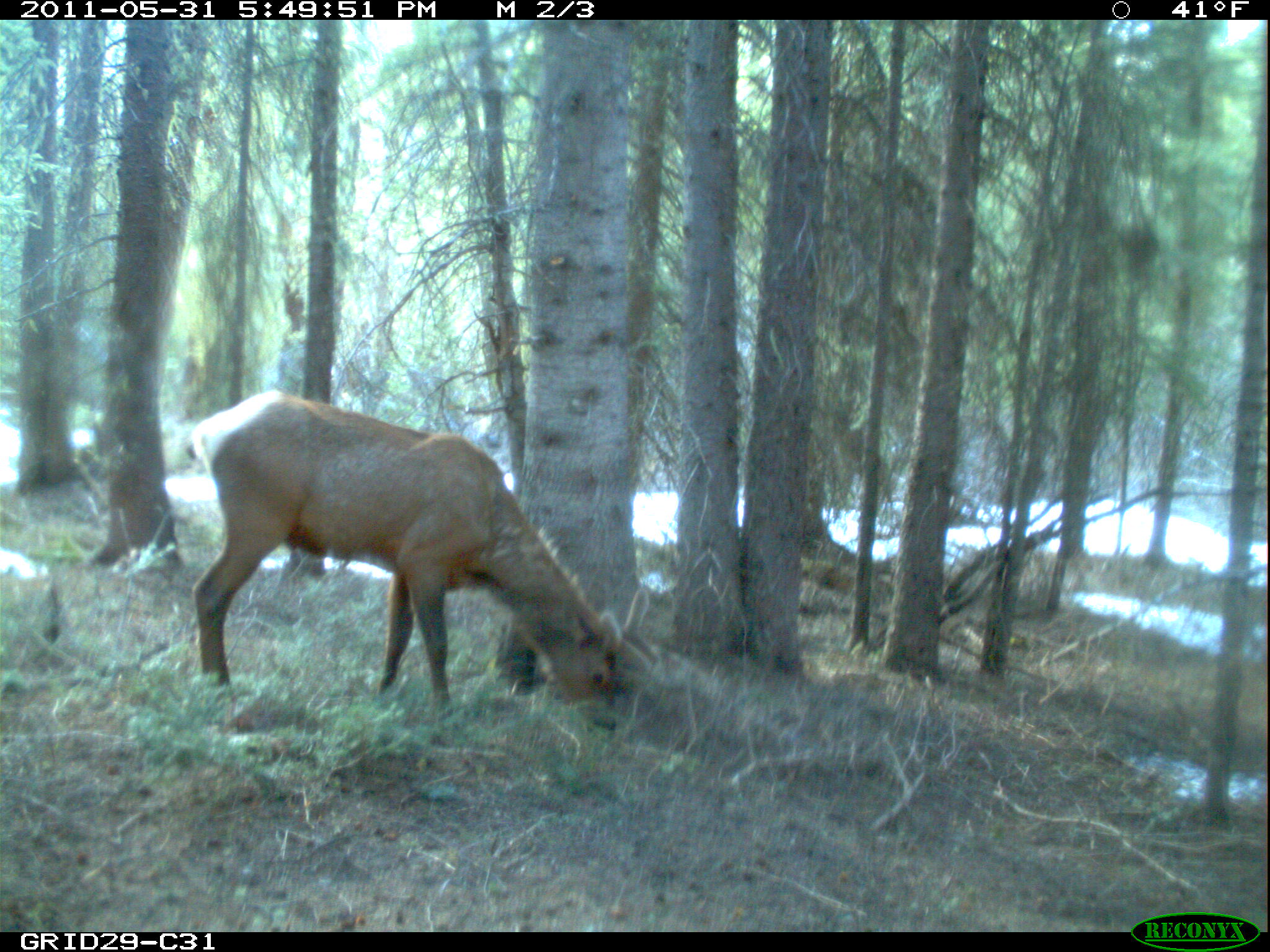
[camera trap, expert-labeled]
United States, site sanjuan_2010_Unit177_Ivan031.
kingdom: Animalia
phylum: Chordata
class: Mammalia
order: Artiodactyla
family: Cervidae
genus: Cervus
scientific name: Cervus elaphus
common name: red deer